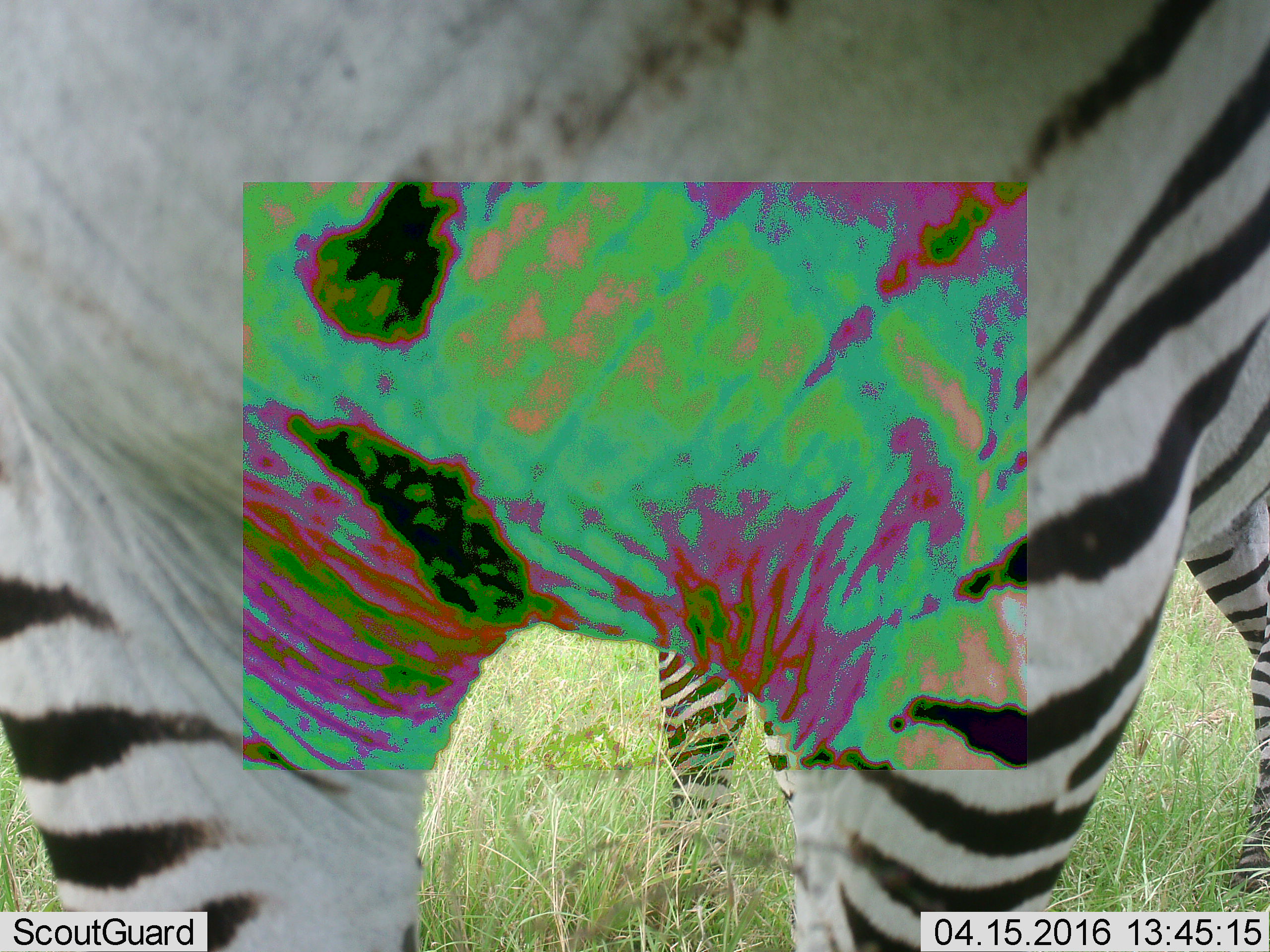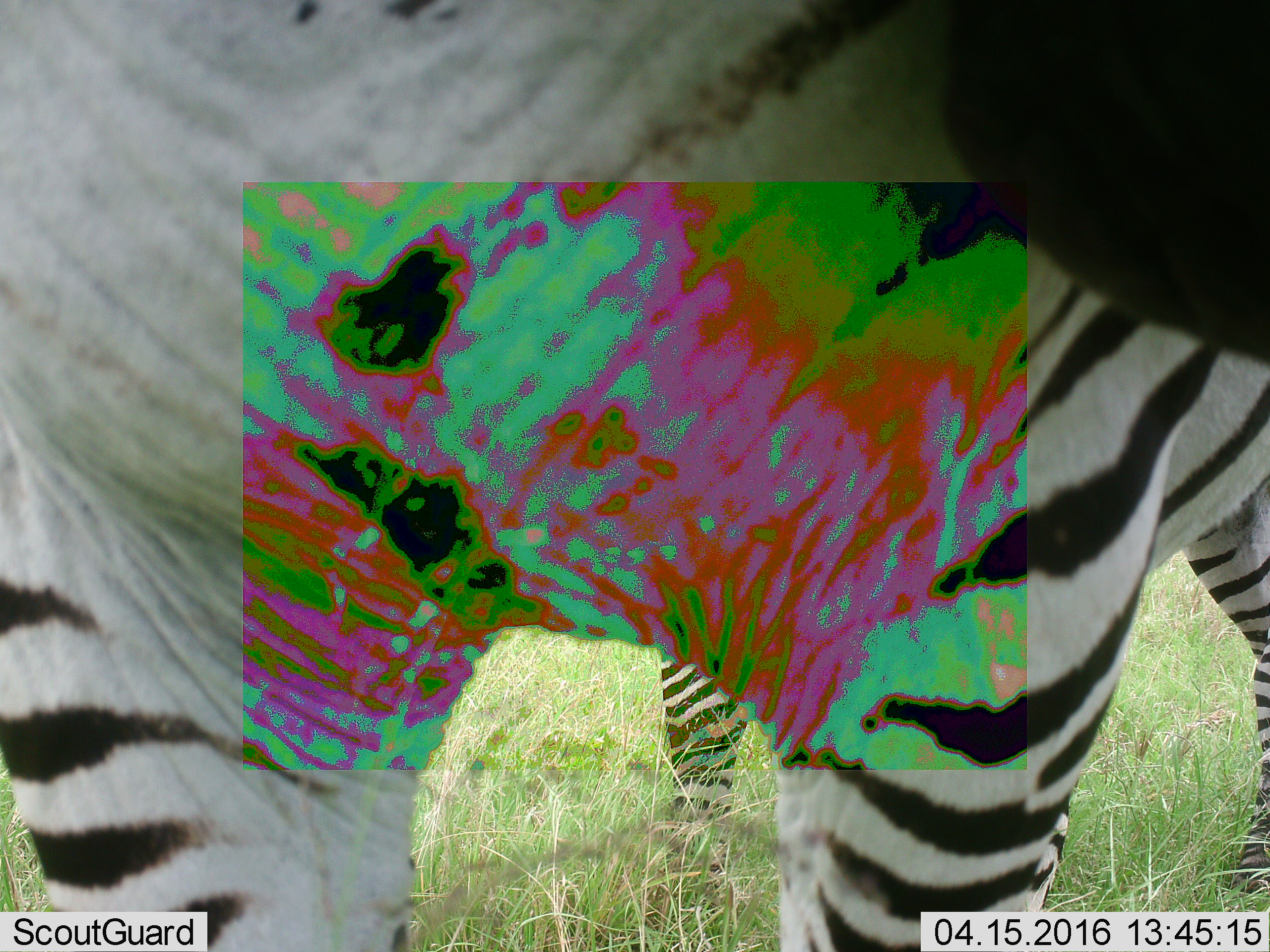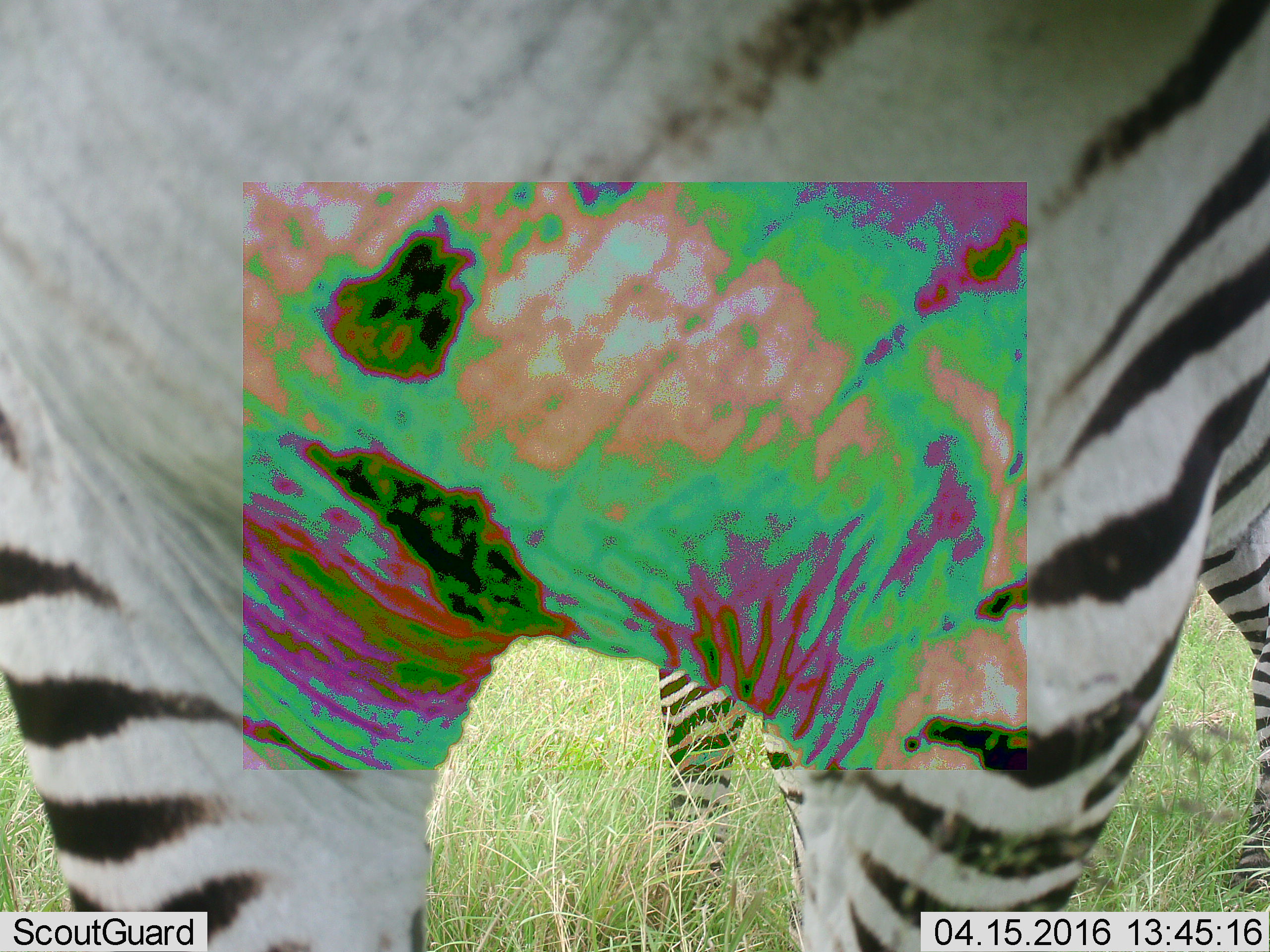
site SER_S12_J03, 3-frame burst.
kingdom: Animalia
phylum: Chordata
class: Mammalia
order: Perissodactyla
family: Equidae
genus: Equus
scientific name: Equus quagga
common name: plains zebra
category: zebraplains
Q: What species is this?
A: Zebraplains (plains zebra) (Equus quagga).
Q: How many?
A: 2.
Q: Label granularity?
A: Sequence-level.